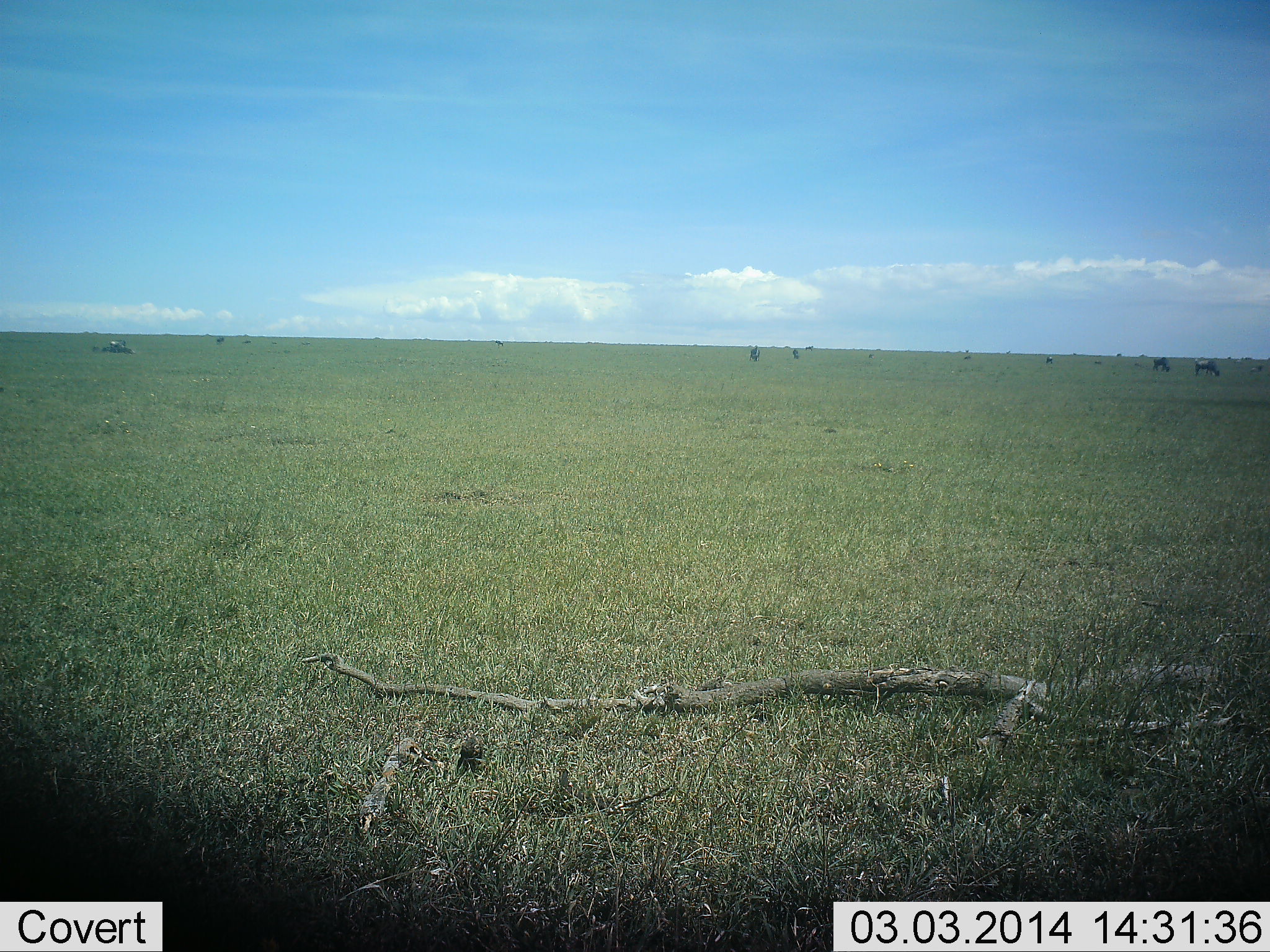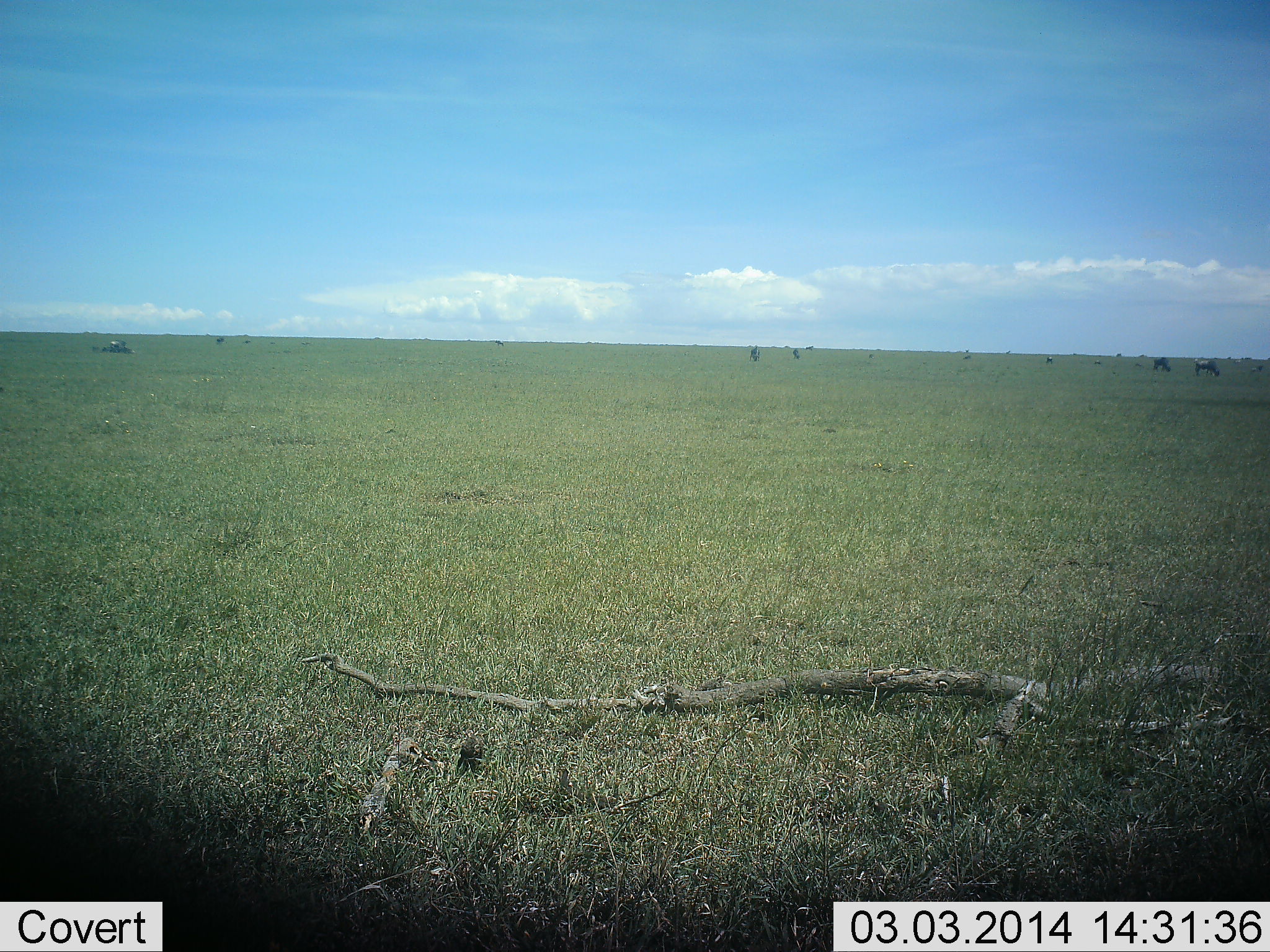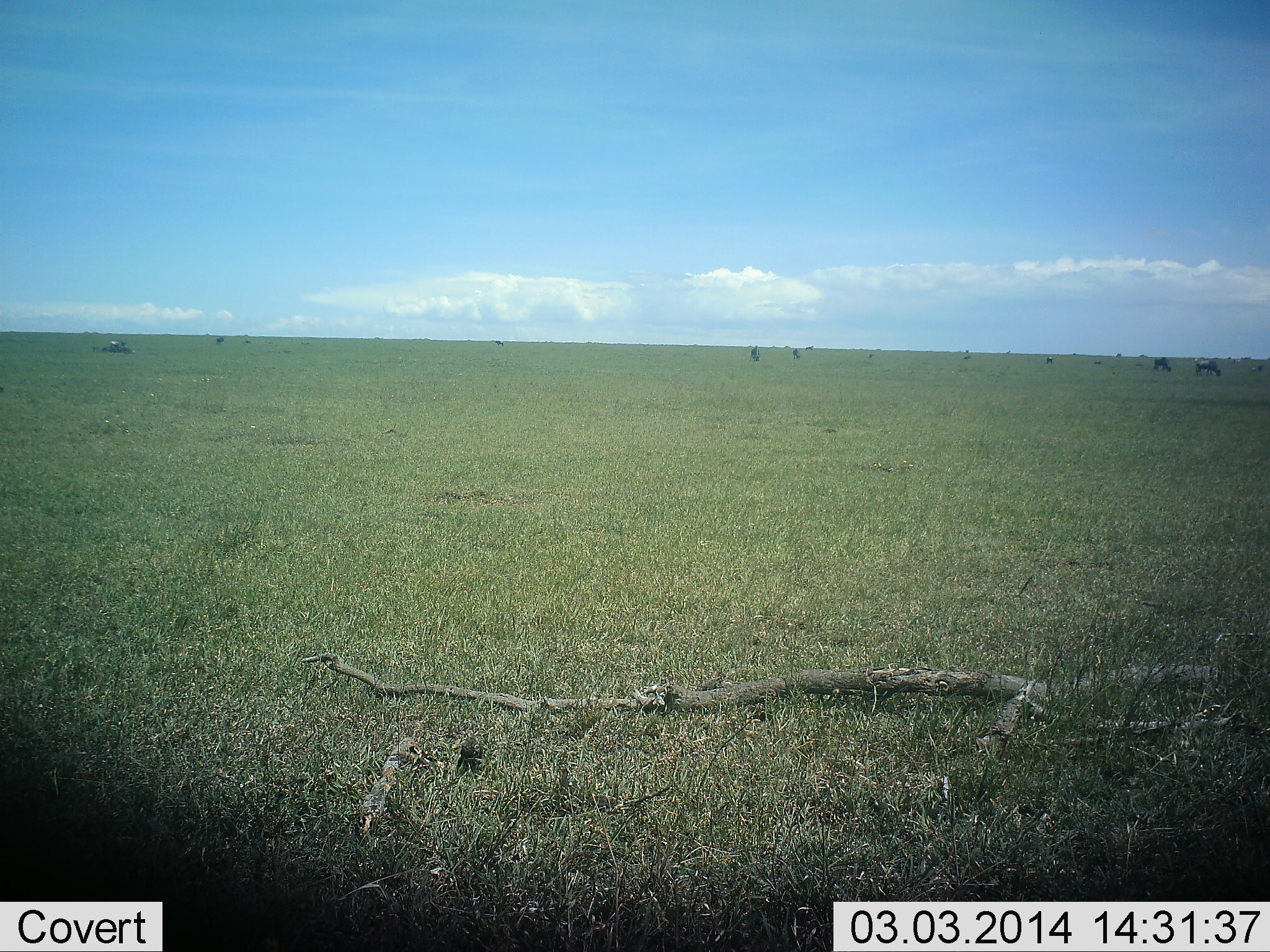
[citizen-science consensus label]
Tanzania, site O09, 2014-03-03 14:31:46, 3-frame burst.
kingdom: Animalia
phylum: Chordata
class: Mammalia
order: Artiodactyla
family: Bovidae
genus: Connochaetes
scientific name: Connochaetes taurinus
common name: blue wildebeest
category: wildebeest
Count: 7.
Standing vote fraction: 22%.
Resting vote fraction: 11%.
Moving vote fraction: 11%.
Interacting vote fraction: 0%.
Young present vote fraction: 0%.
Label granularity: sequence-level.